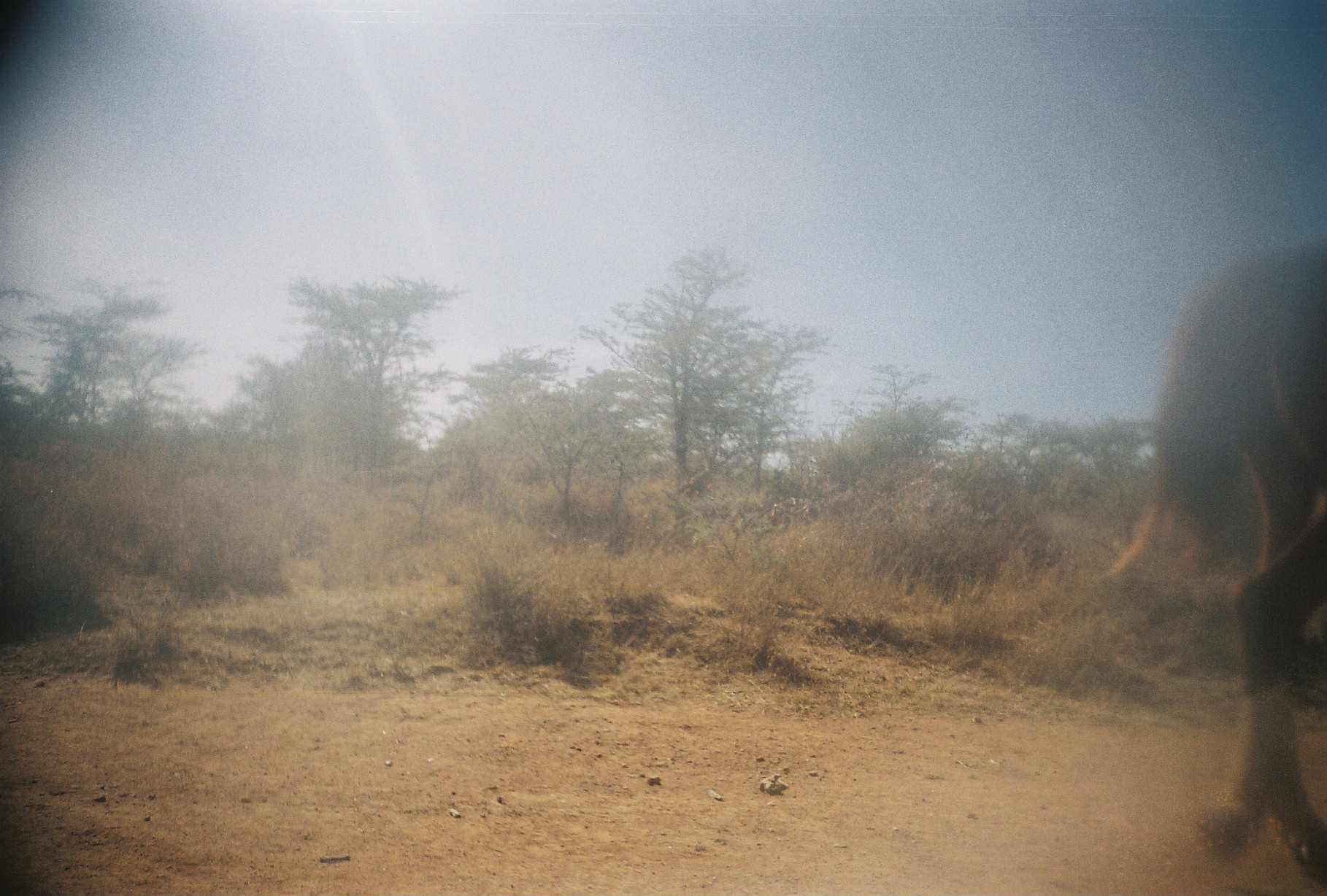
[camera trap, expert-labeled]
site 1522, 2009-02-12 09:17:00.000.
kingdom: Animalia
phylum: Chordata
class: Mammalia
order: Perissodactyla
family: Equidae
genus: Equus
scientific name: Equus ferus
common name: wild horse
Equus ferus (wild horse), count 1.